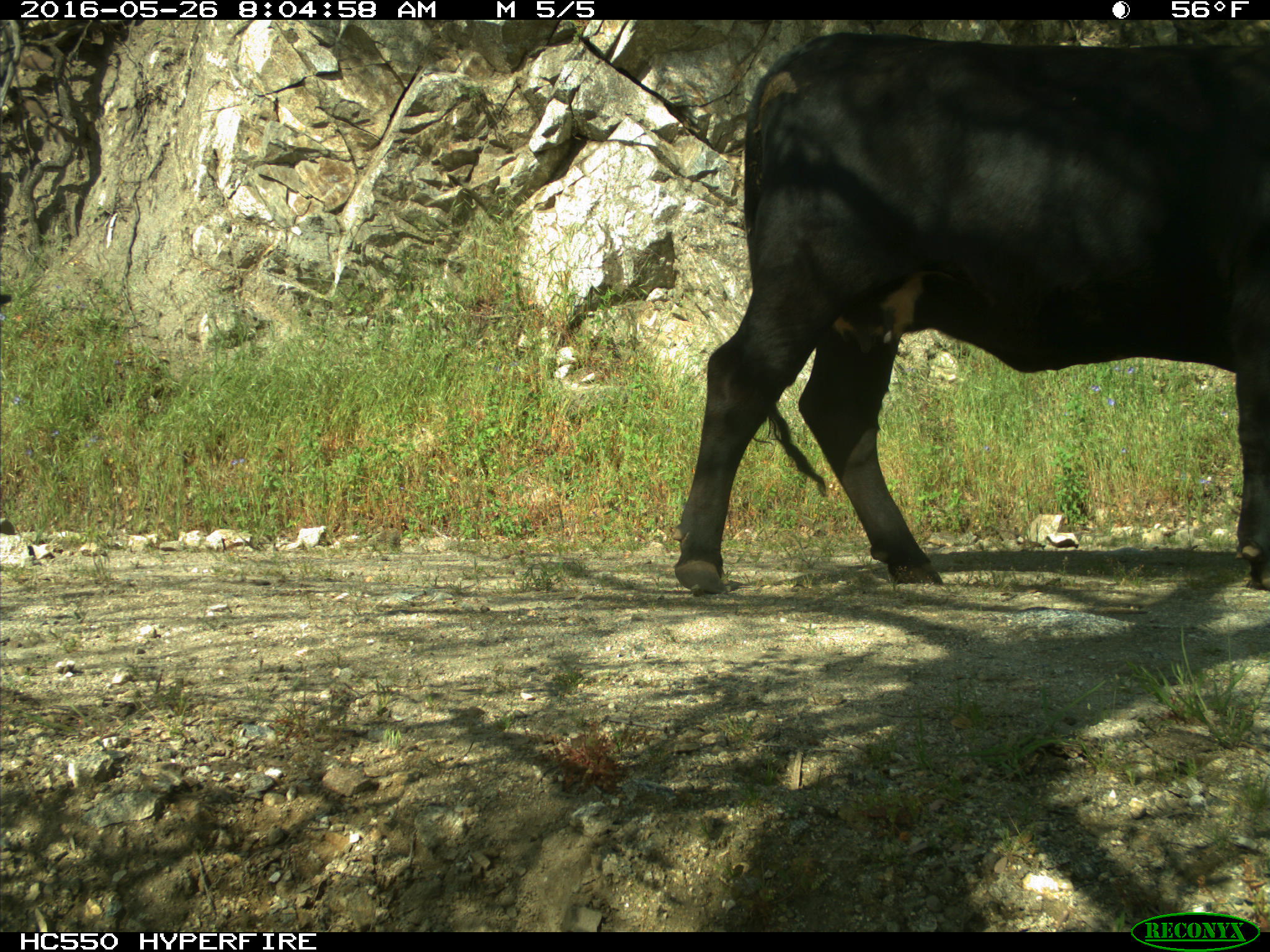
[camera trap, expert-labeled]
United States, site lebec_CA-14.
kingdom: Animalia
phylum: Chordata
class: Mammalia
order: Artiodactyla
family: Bovidae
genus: Bos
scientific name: Bos taurus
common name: domestic cow